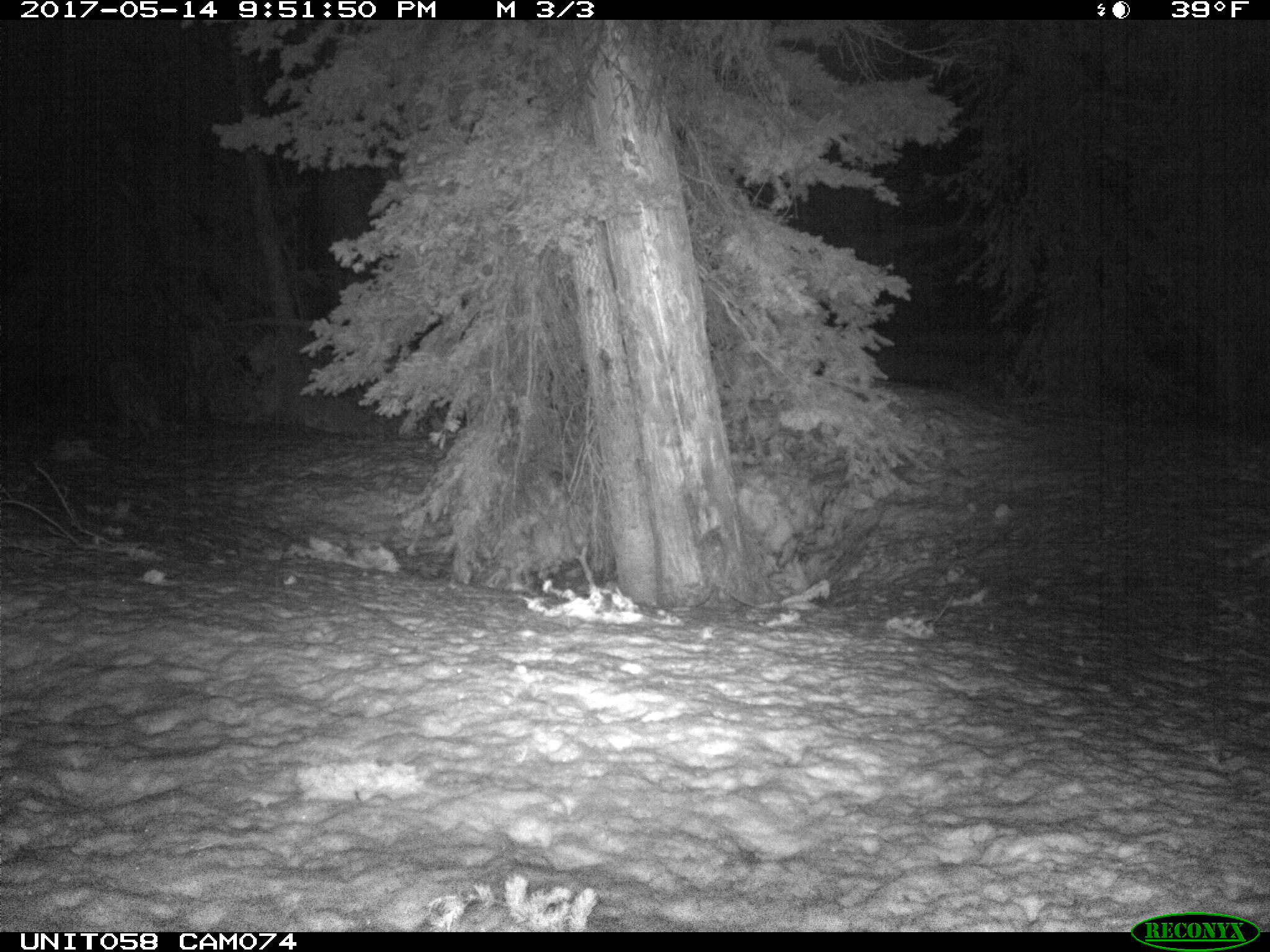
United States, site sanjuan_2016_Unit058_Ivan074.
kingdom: Animalia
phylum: Chordata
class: Mammalia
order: Carnivora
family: Canidae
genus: Vulpes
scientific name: Vulpes vulpes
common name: red fox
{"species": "Vulpes vulpes (red fox)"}